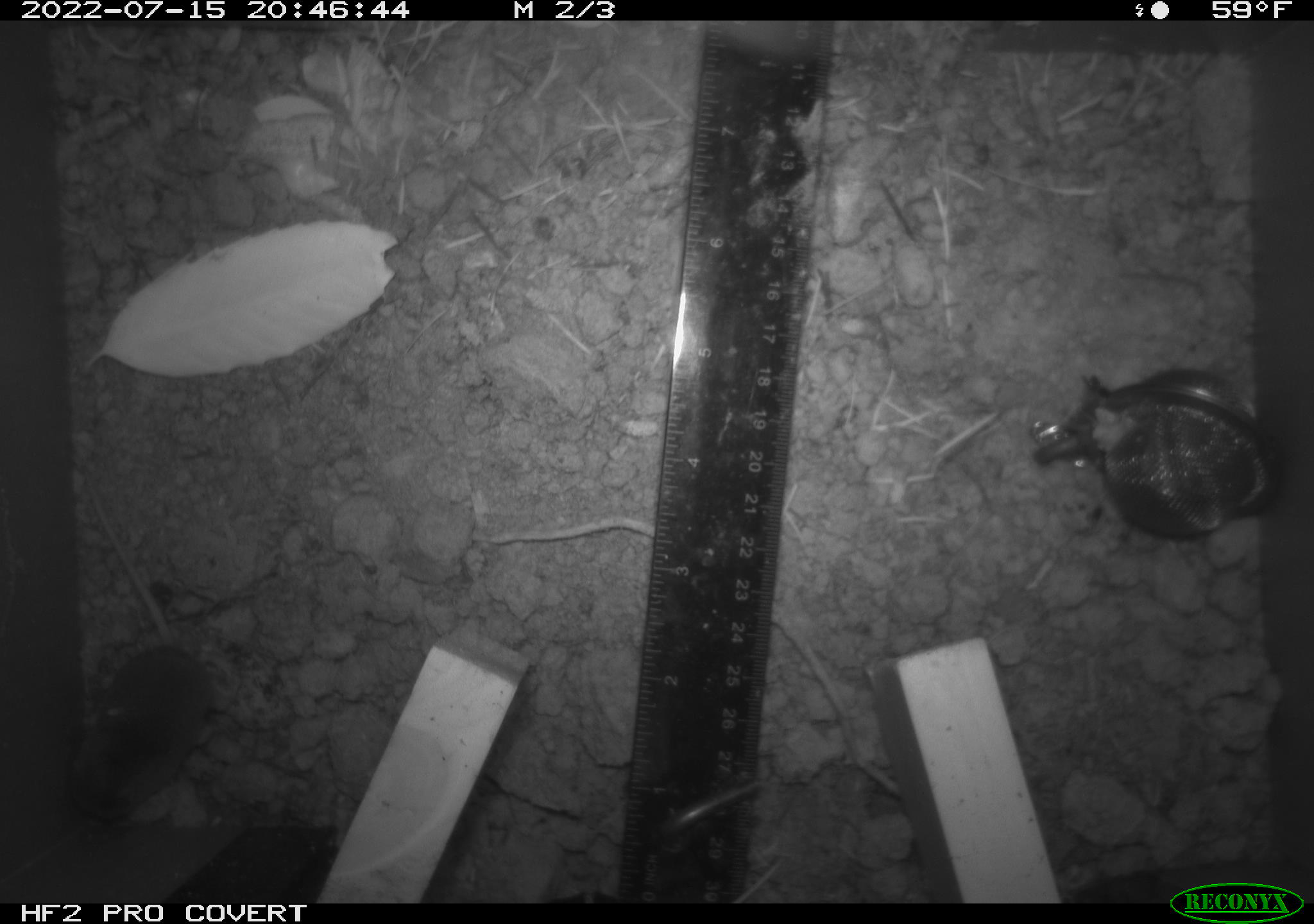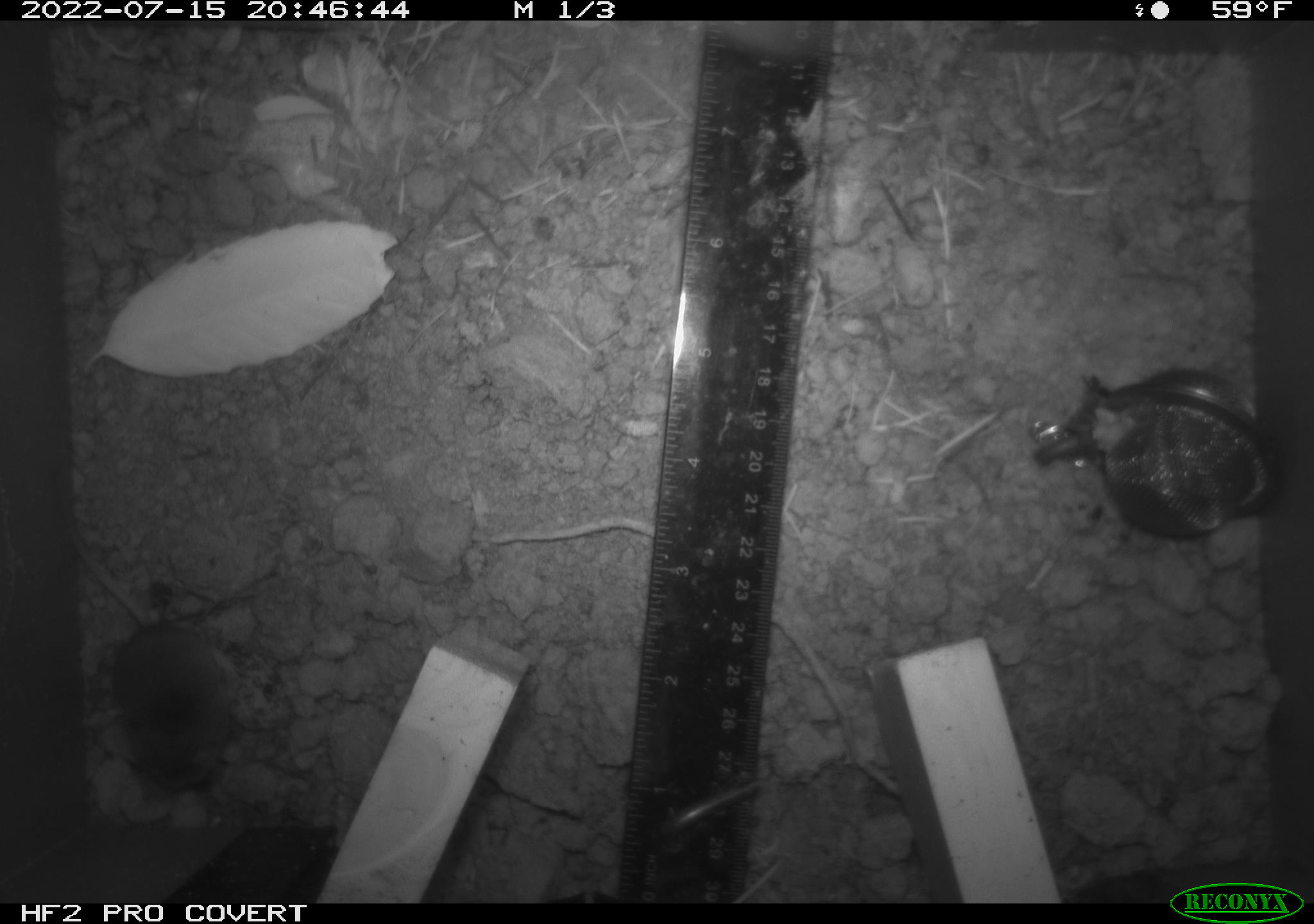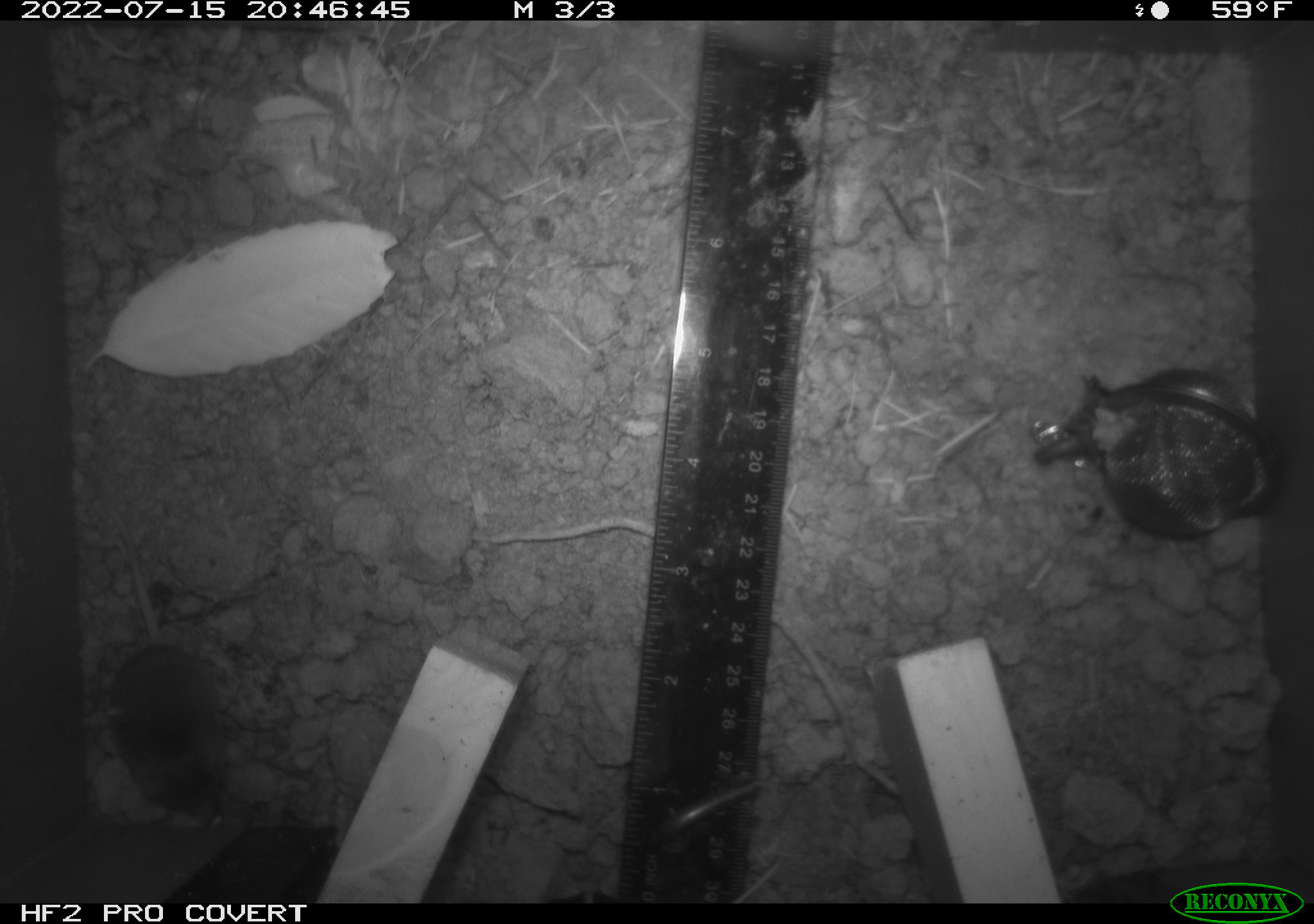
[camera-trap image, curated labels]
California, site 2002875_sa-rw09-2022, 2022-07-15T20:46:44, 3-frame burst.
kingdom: Animalia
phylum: Chordata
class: Mammalia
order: Eulipotyphla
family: Soricidae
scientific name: Soricidae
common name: shrews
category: soricidae family